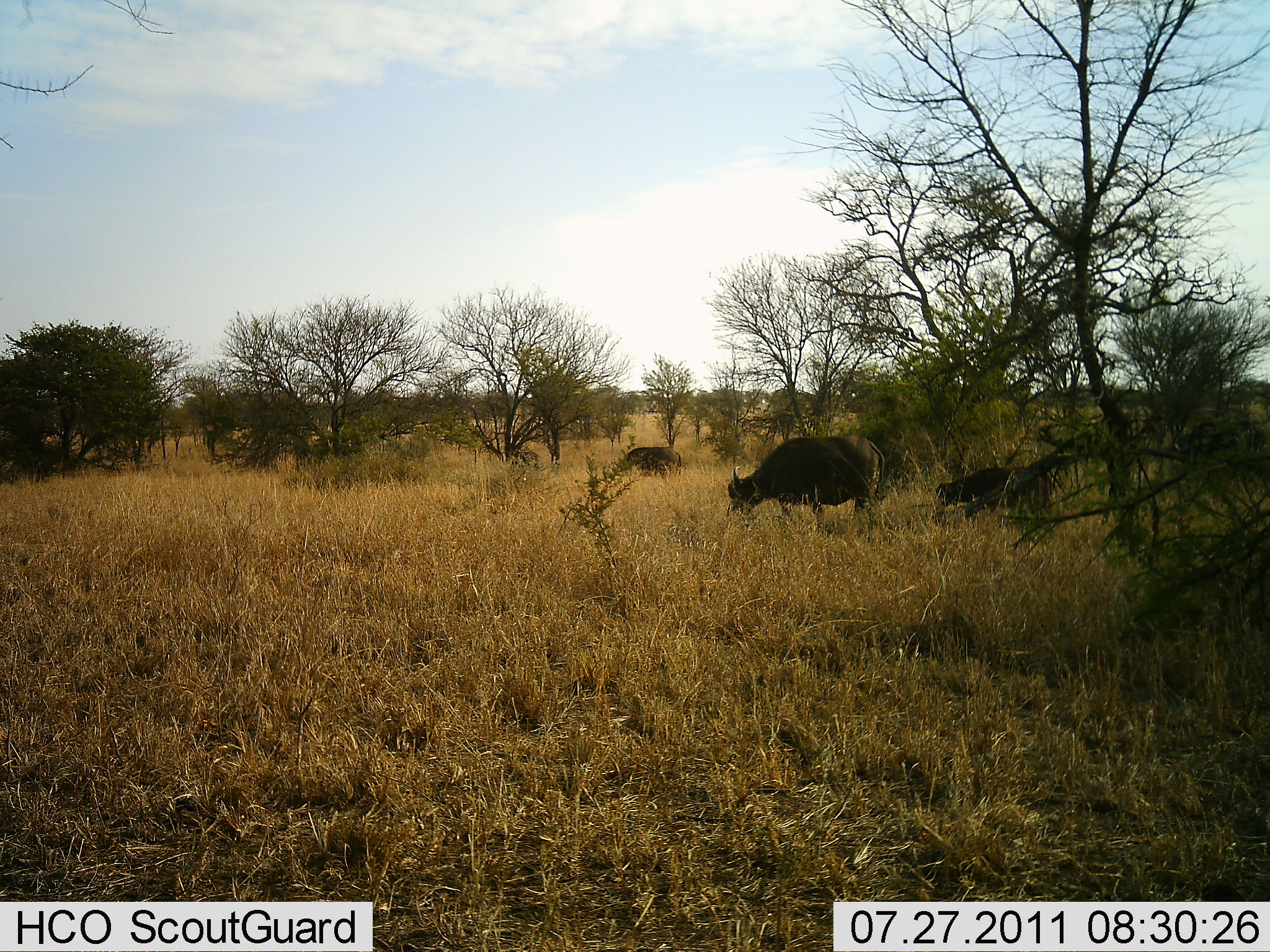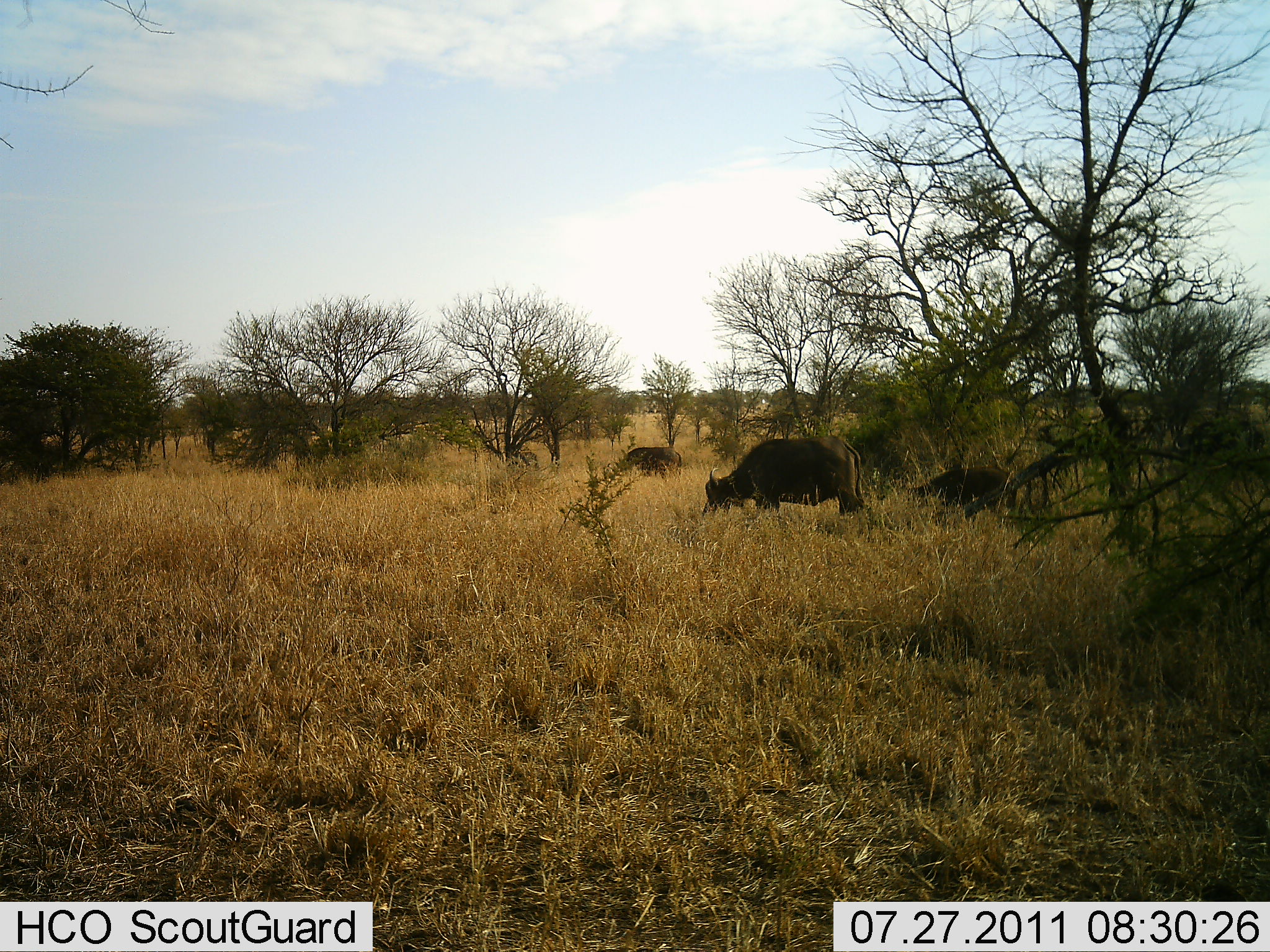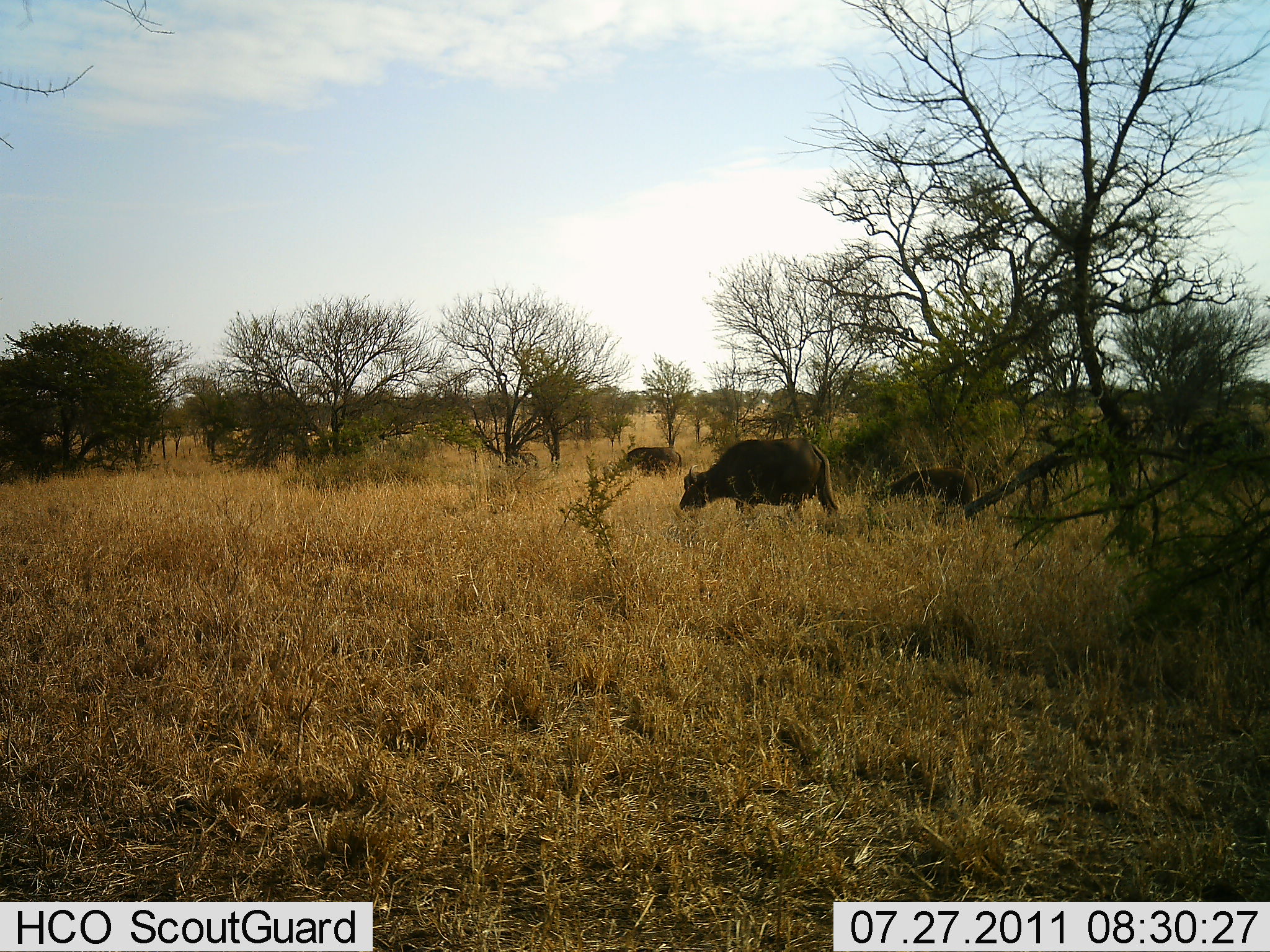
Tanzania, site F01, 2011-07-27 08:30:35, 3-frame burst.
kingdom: Animalia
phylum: Chordata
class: Mammalia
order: Artiodactyla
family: Bovidae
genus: Syncerus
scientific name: Syncerus caffer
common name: cape buffalo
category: buffalo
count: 3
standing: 27%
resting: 0%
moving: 55%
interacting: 0%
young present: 64%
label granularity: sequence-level